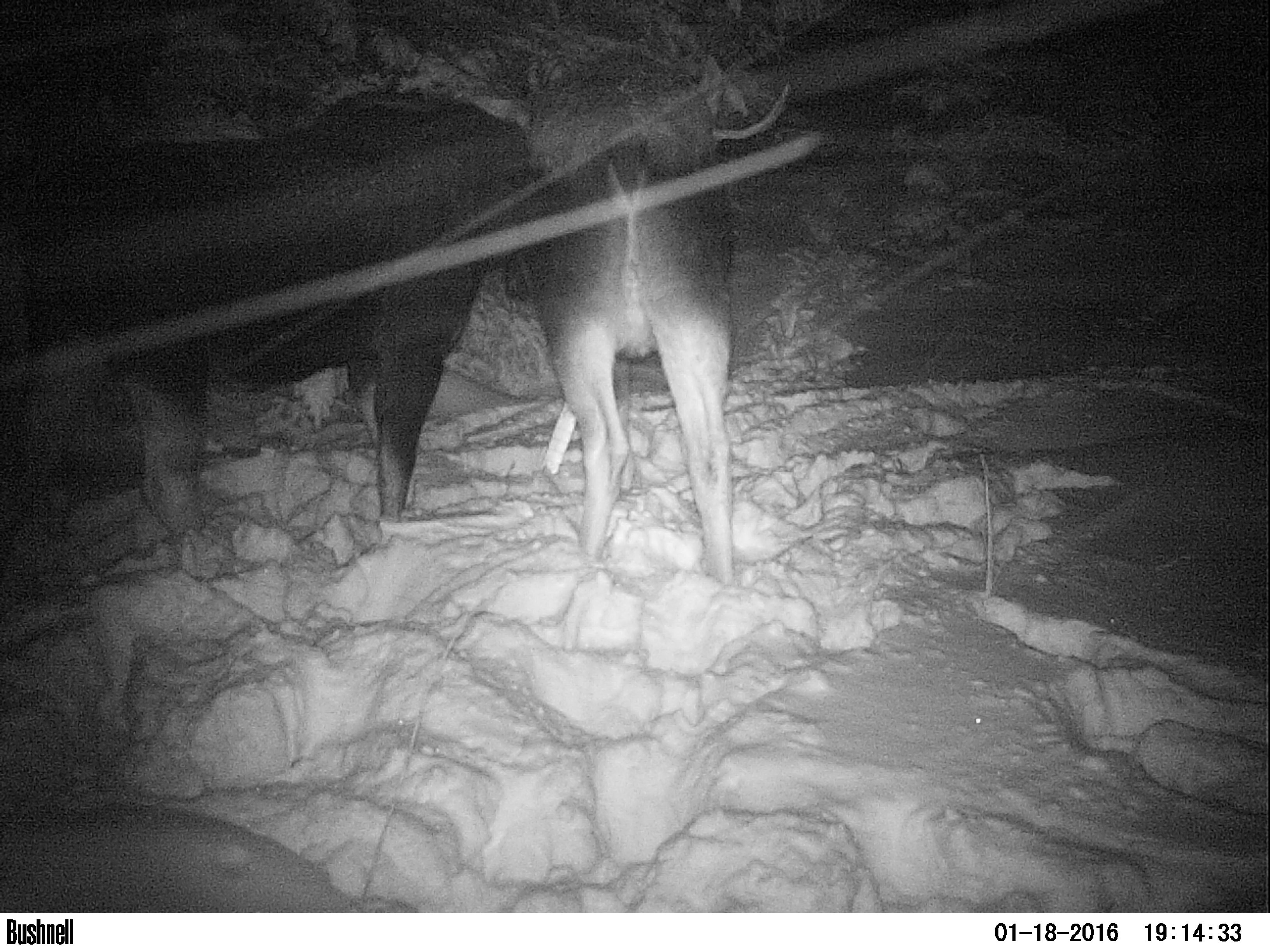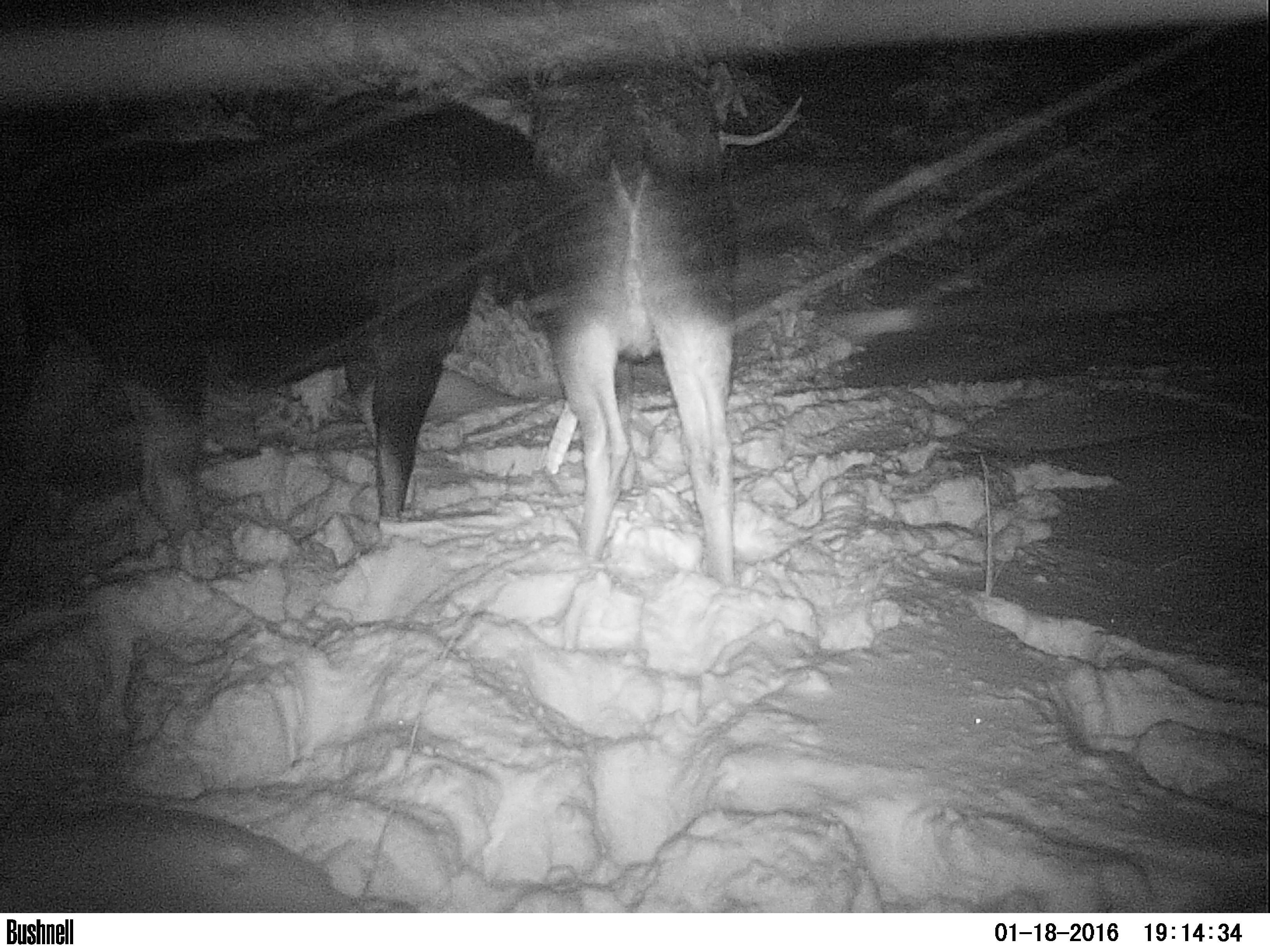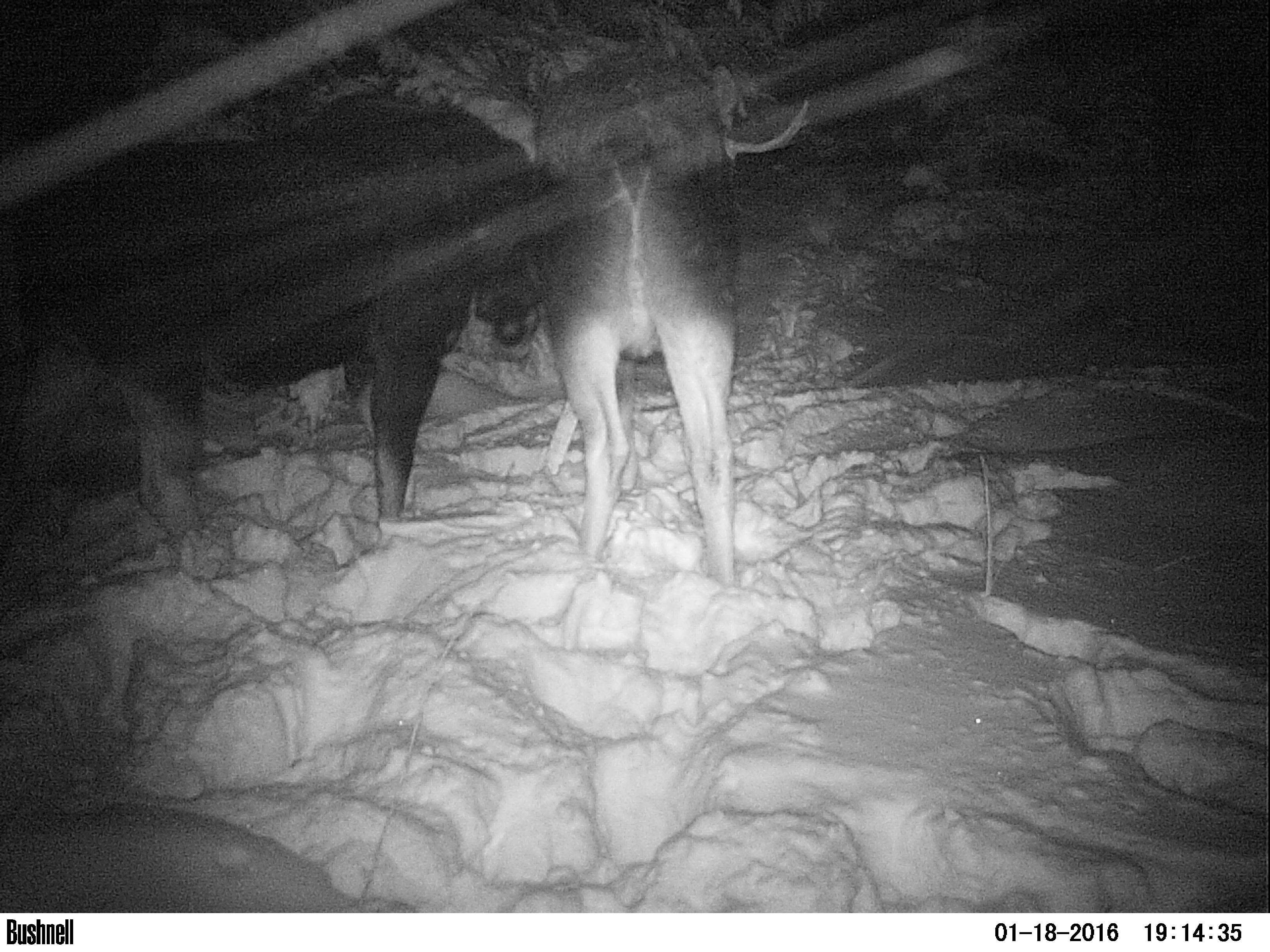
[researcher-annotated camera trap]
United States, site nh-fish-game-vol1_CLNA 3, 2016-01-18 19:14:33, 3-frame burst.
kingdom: Animalia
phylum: Chordata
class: Mammalia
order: Artiodactyla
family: Cervidae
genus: Alces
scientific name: Alces alces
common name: moose